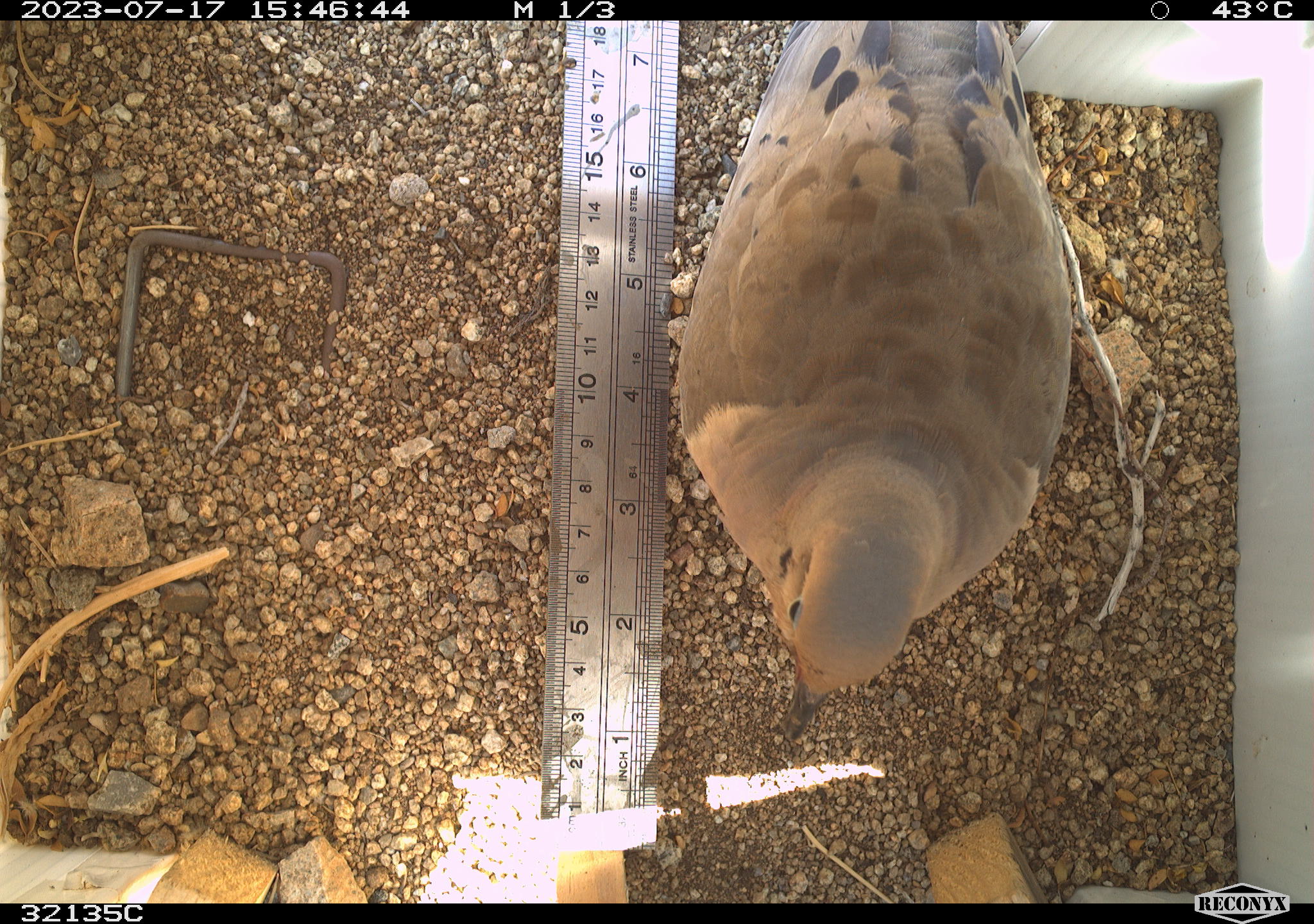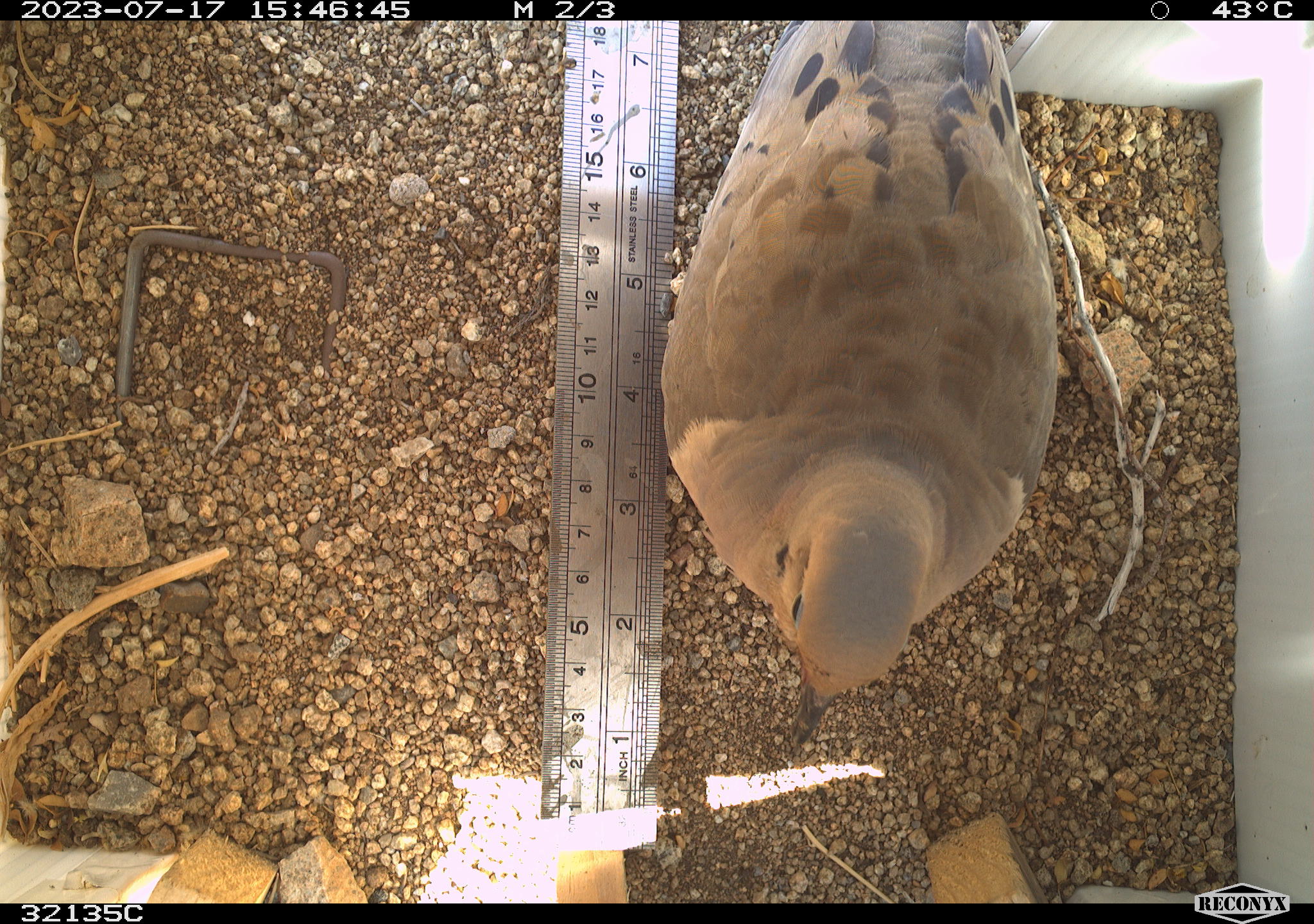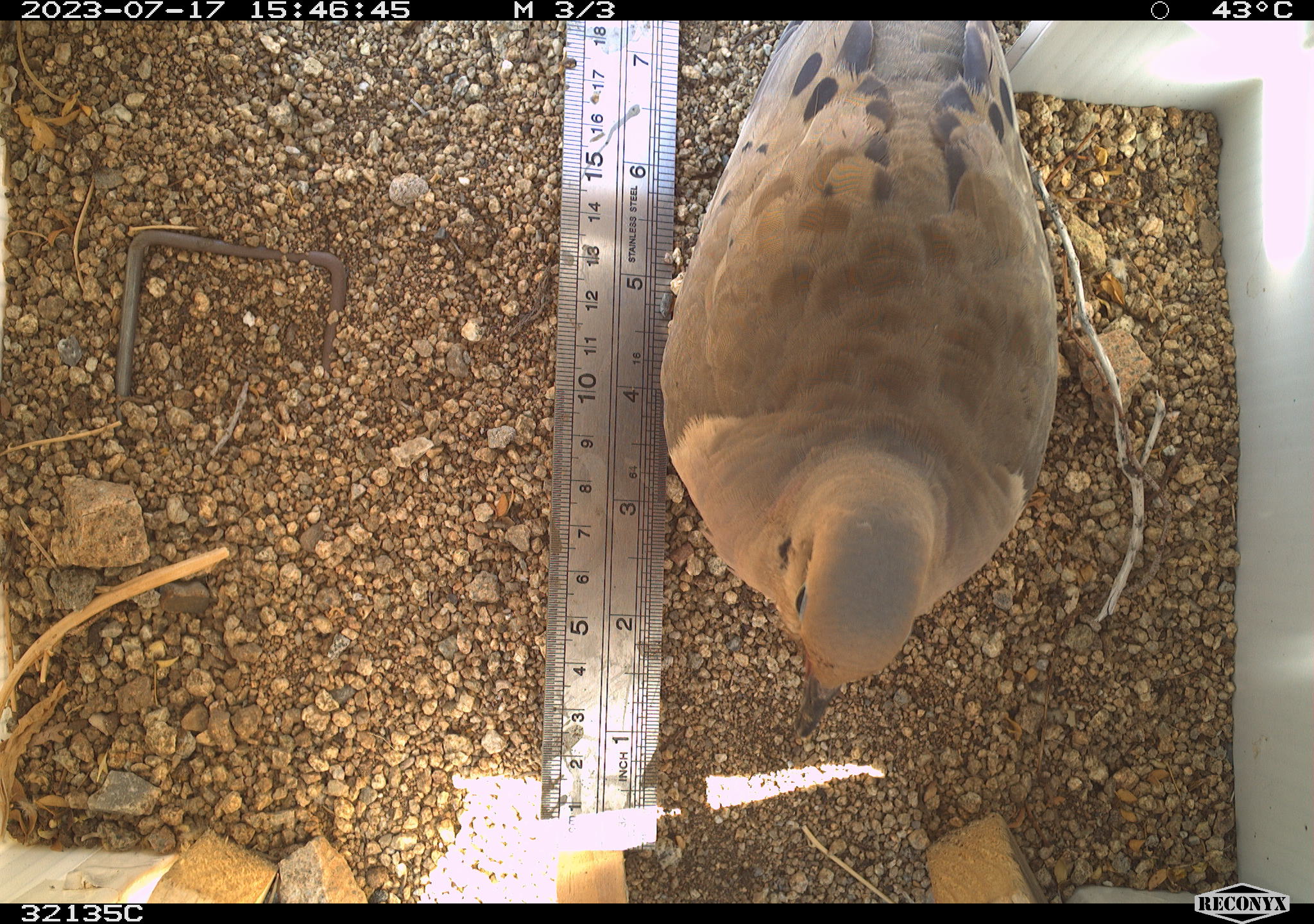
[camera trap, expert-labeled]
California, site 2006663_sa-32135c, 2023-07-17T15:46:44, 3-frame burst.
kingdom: Animalia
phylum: Chordata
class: Aves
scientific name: Aves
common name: bird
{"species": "bird (Aves)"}